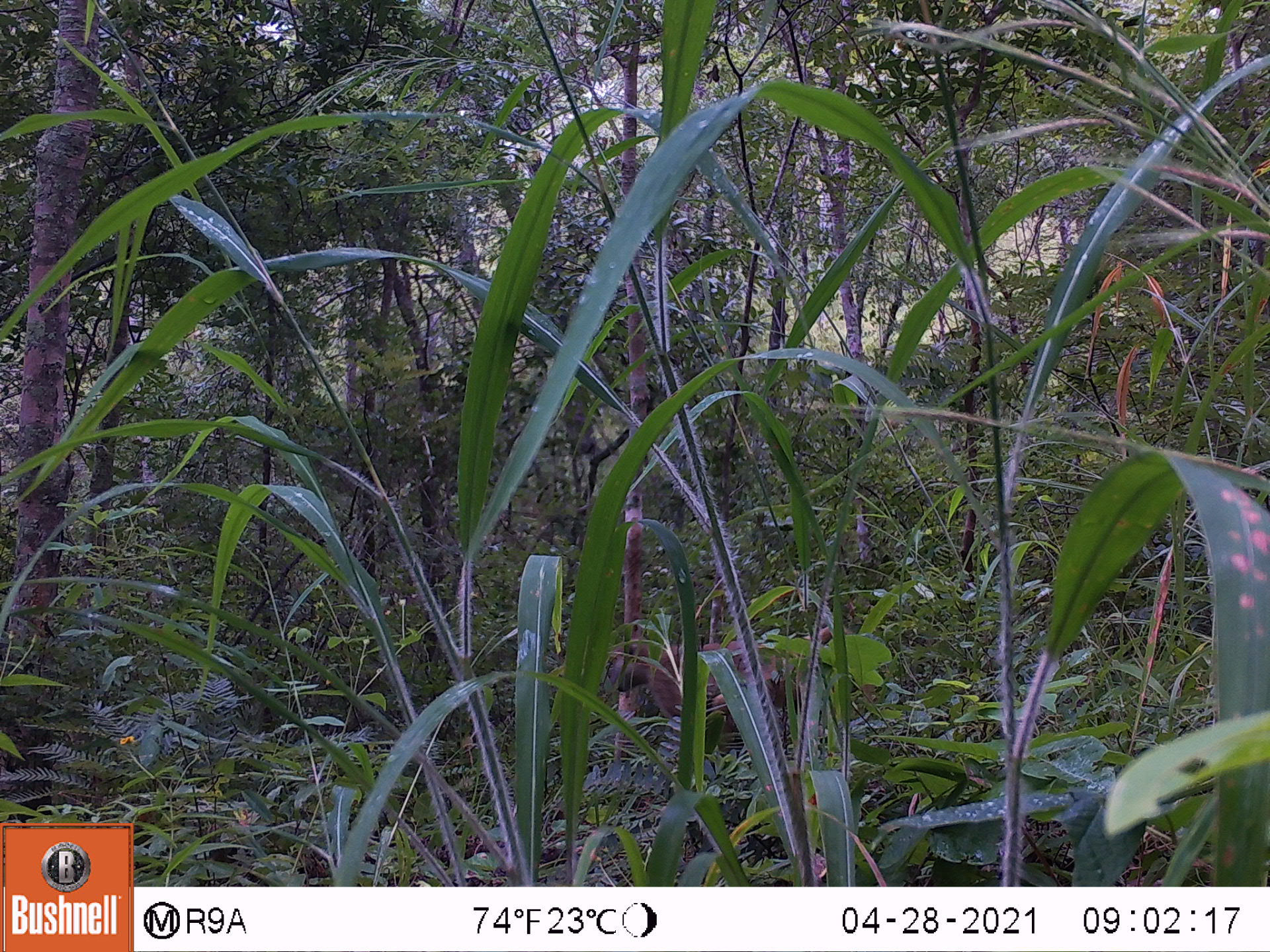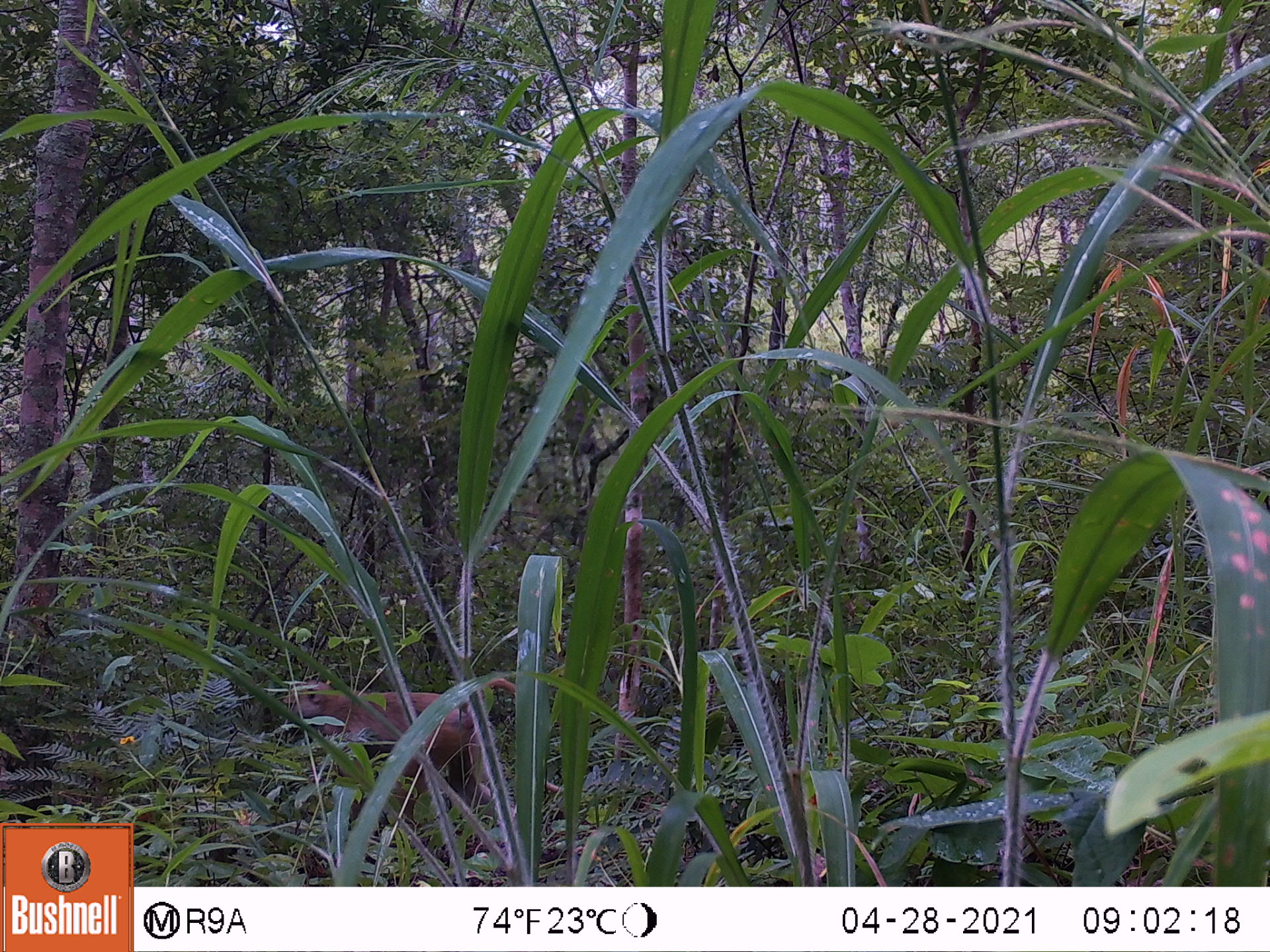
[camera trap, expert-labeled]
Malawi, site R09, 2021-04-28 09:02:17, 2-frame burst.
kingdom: Animalia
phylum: Chordata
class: Mammalia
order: Primates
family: Cercopithecidae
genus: Papio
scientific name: Papio cynocephalus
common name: yellow baboon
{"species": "yellow baboon (Papio cynocephalus)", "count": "1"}